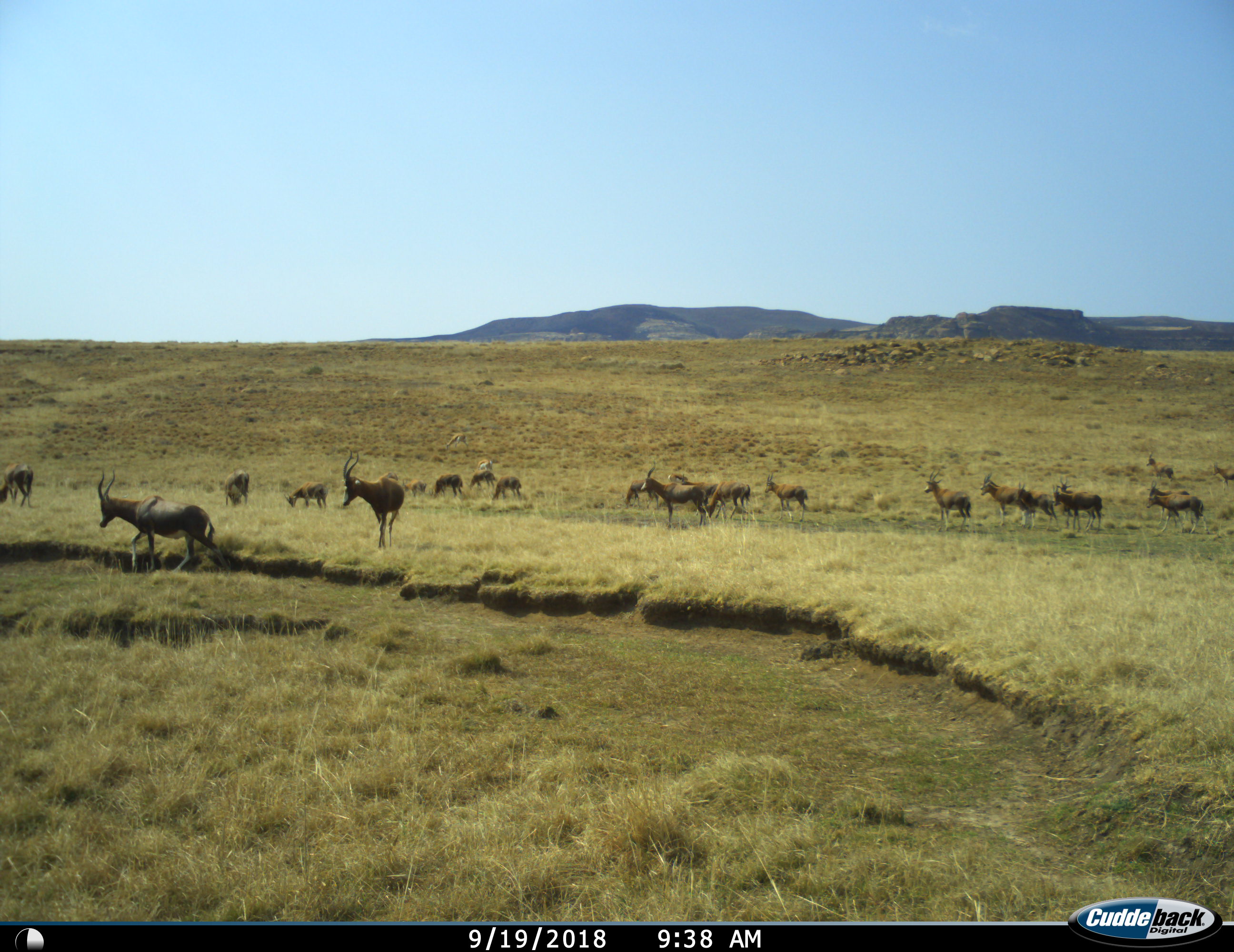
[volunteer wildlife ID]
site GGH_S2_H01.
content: unidentified animal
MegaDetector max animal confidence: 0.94